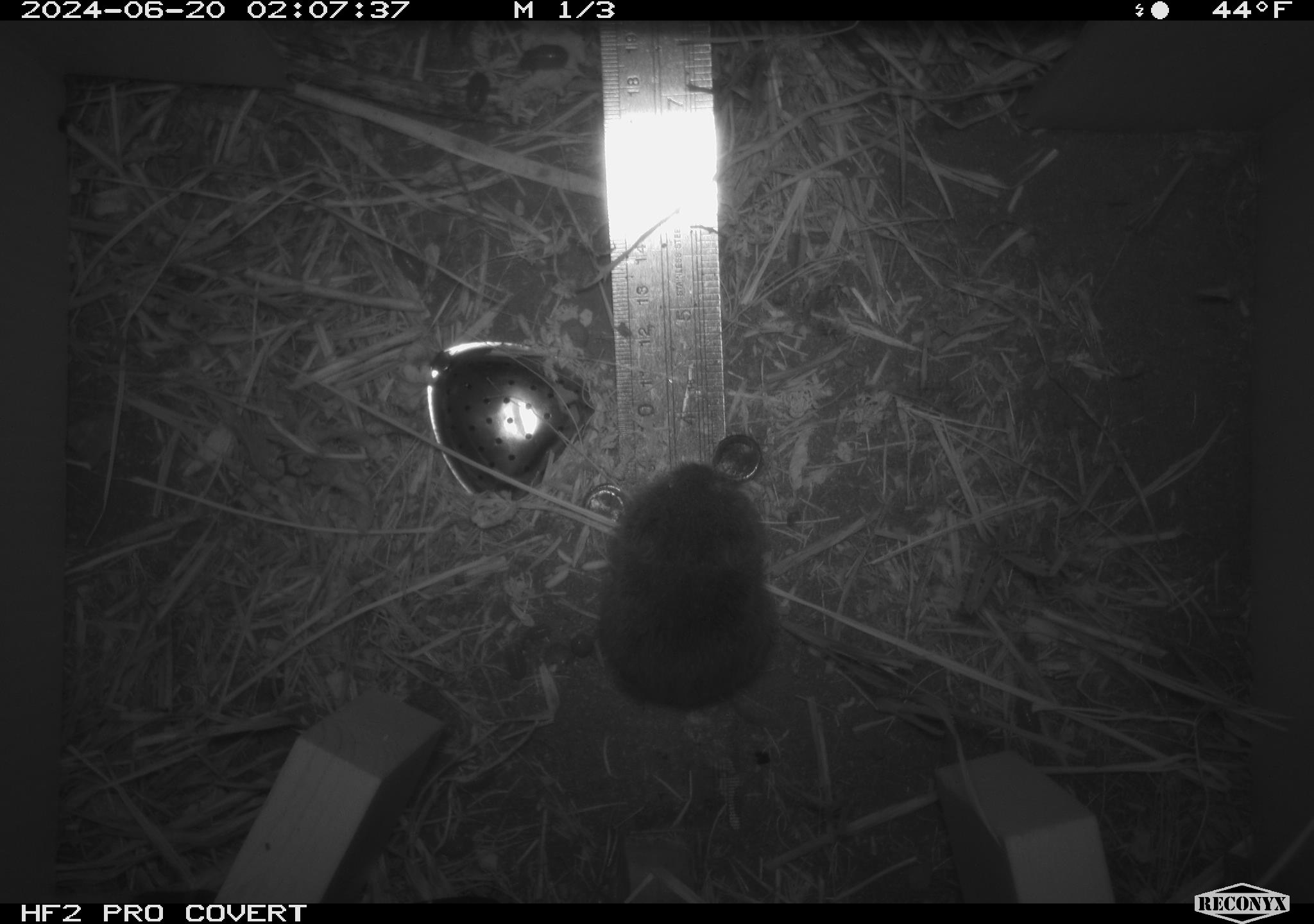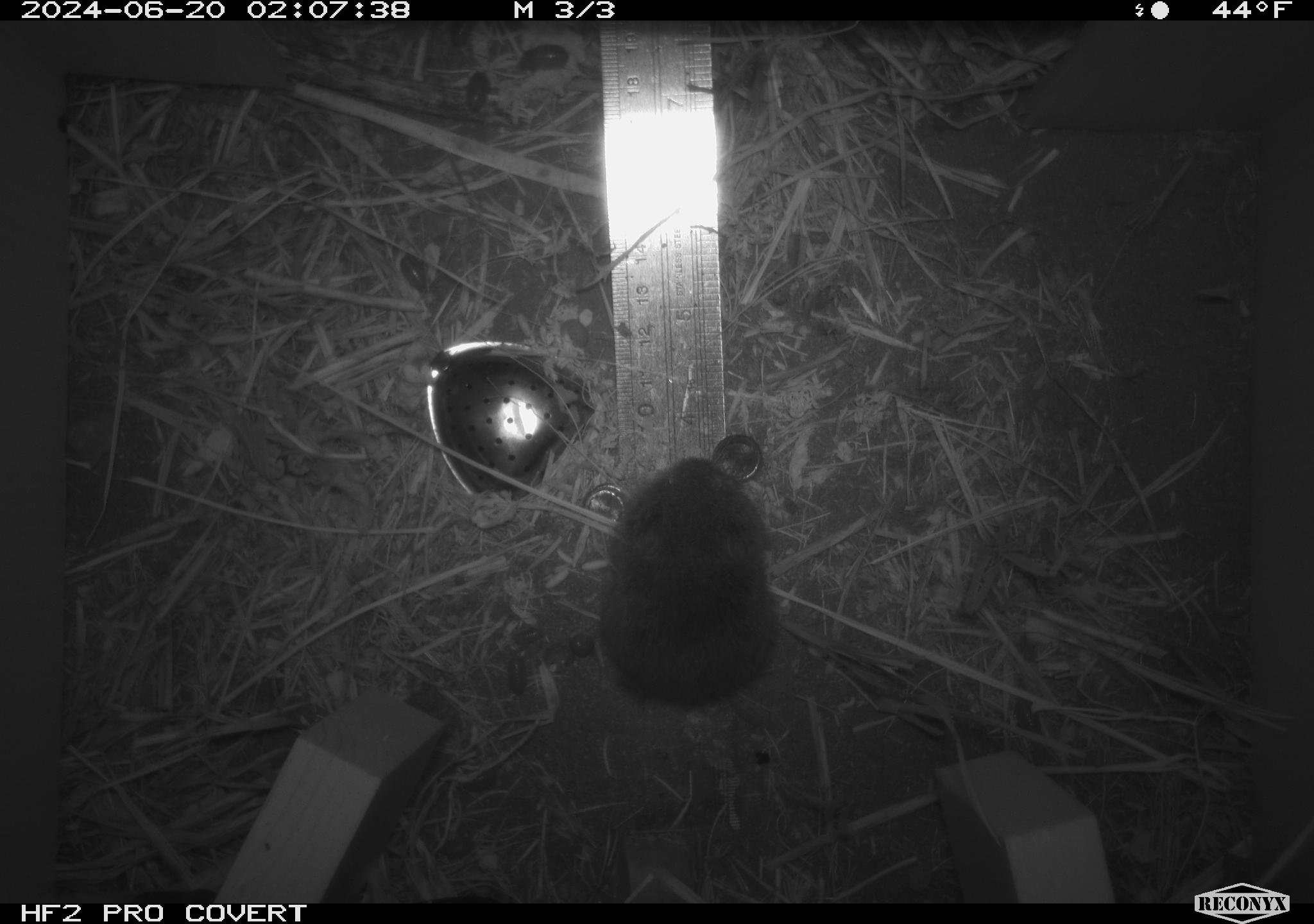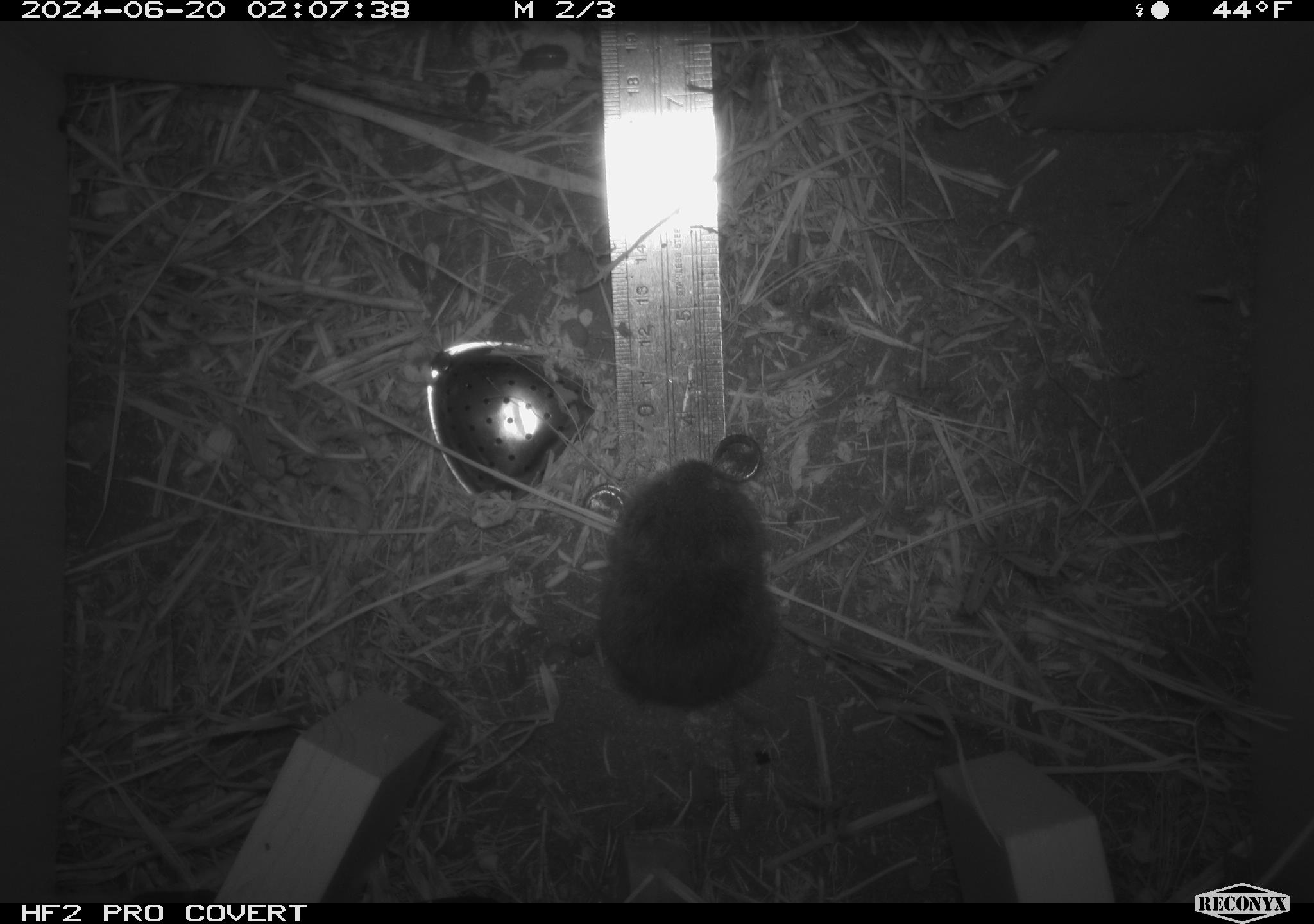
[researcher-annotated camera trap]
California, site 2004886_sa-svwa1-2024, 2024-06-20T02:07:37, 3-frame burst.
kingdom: Animalia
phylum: Chordata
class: Mammalia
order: Rodentia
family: Cricetidae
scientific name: Arvicolinae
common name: voles, lemmings, and muskrats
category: arvicolinae subfamily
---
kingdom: Animalia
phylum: Arthropoda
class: Malacostraca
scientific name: Malacostraca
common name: amphipods, crabs, isopods, krill, lobsters and shrimps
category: malacostracan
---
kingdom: Animalia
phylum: Arthropoda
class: Insecta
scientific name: Insecta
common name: insect